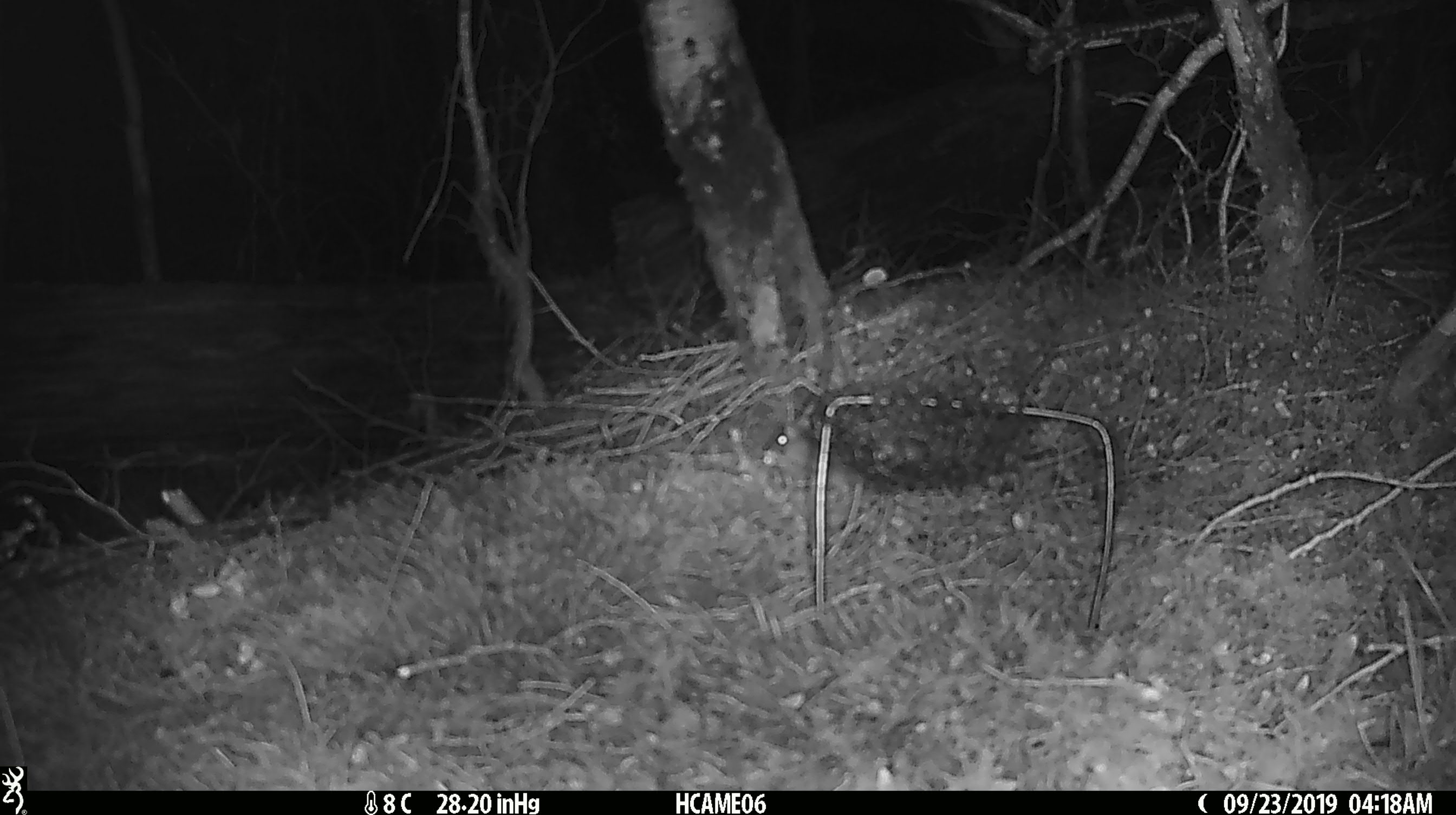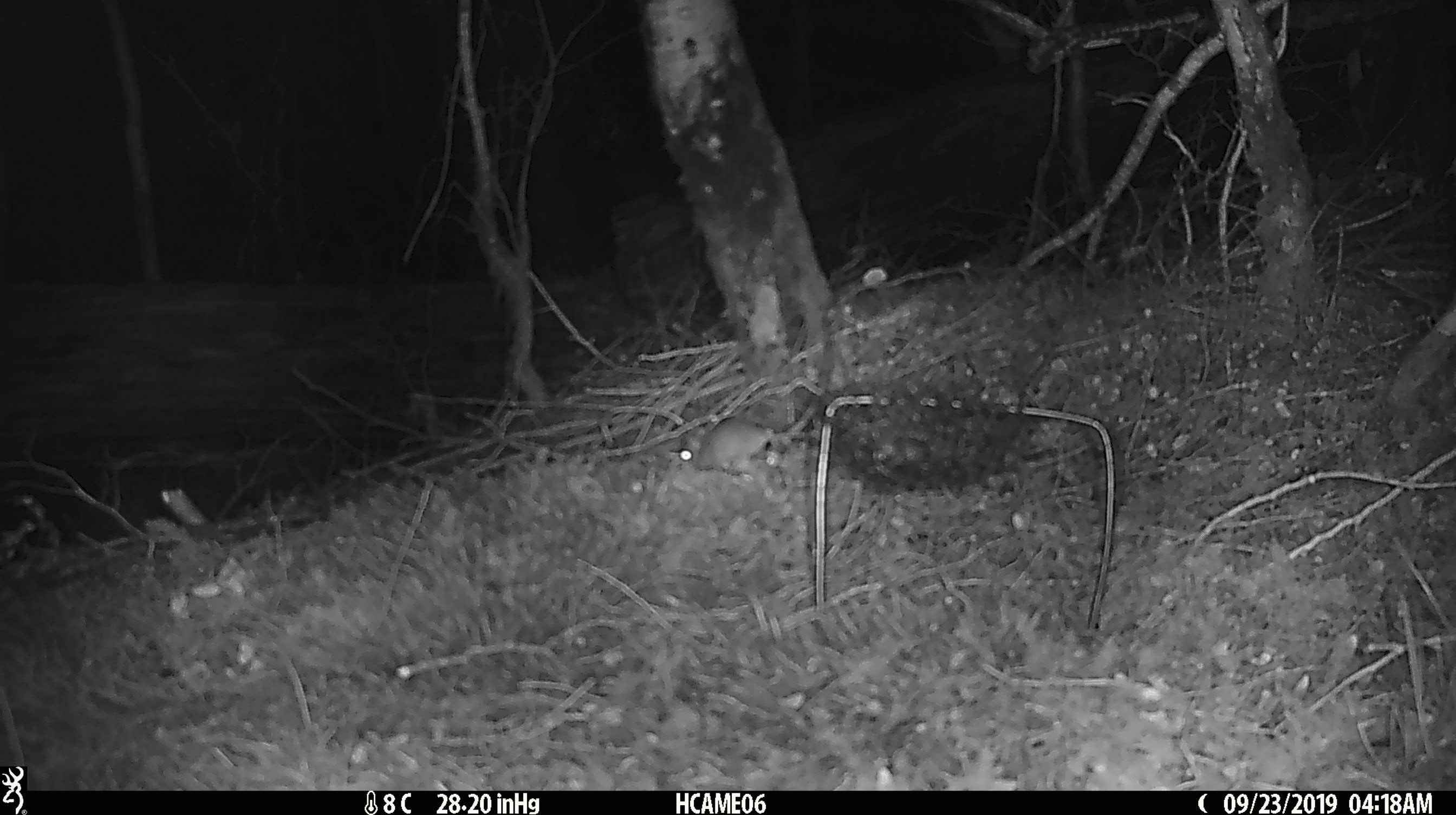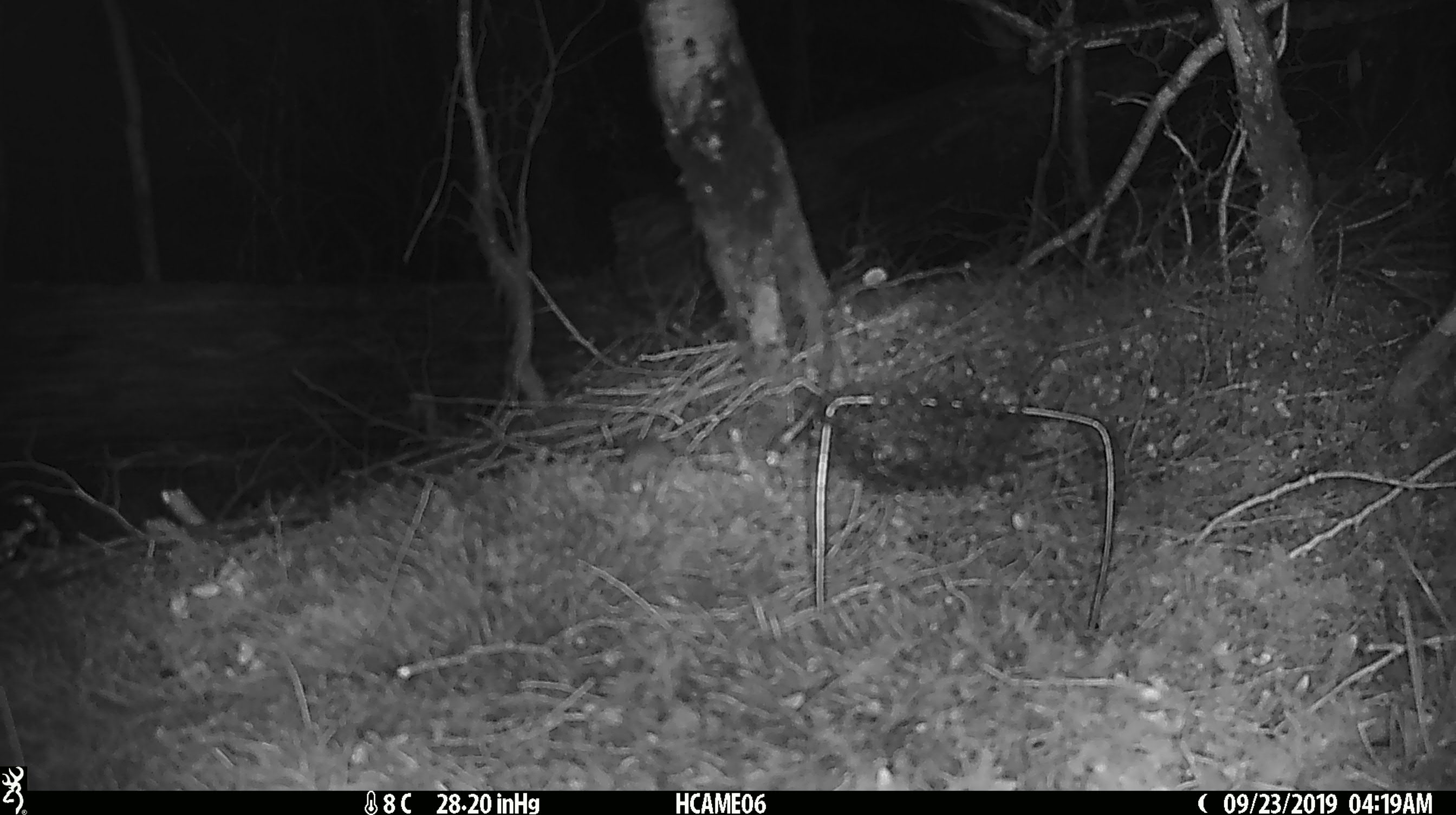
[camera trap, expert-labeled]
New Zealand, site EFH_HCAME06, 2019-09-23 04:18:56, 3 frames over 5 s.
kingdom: Animalia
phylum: Chordata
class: Mammalia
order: Rodentia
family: Muridae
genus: Mus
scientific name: Mus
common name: mouse